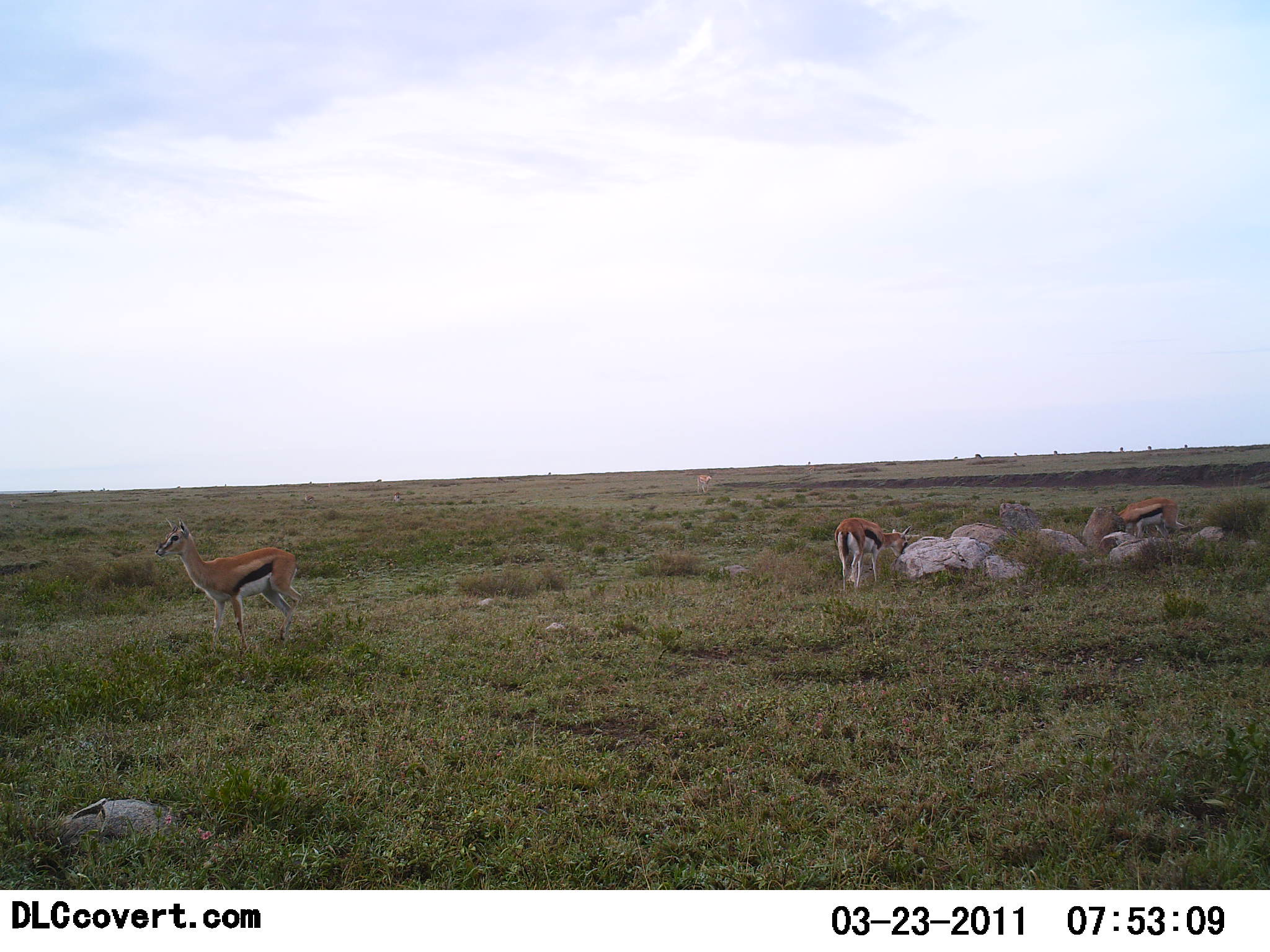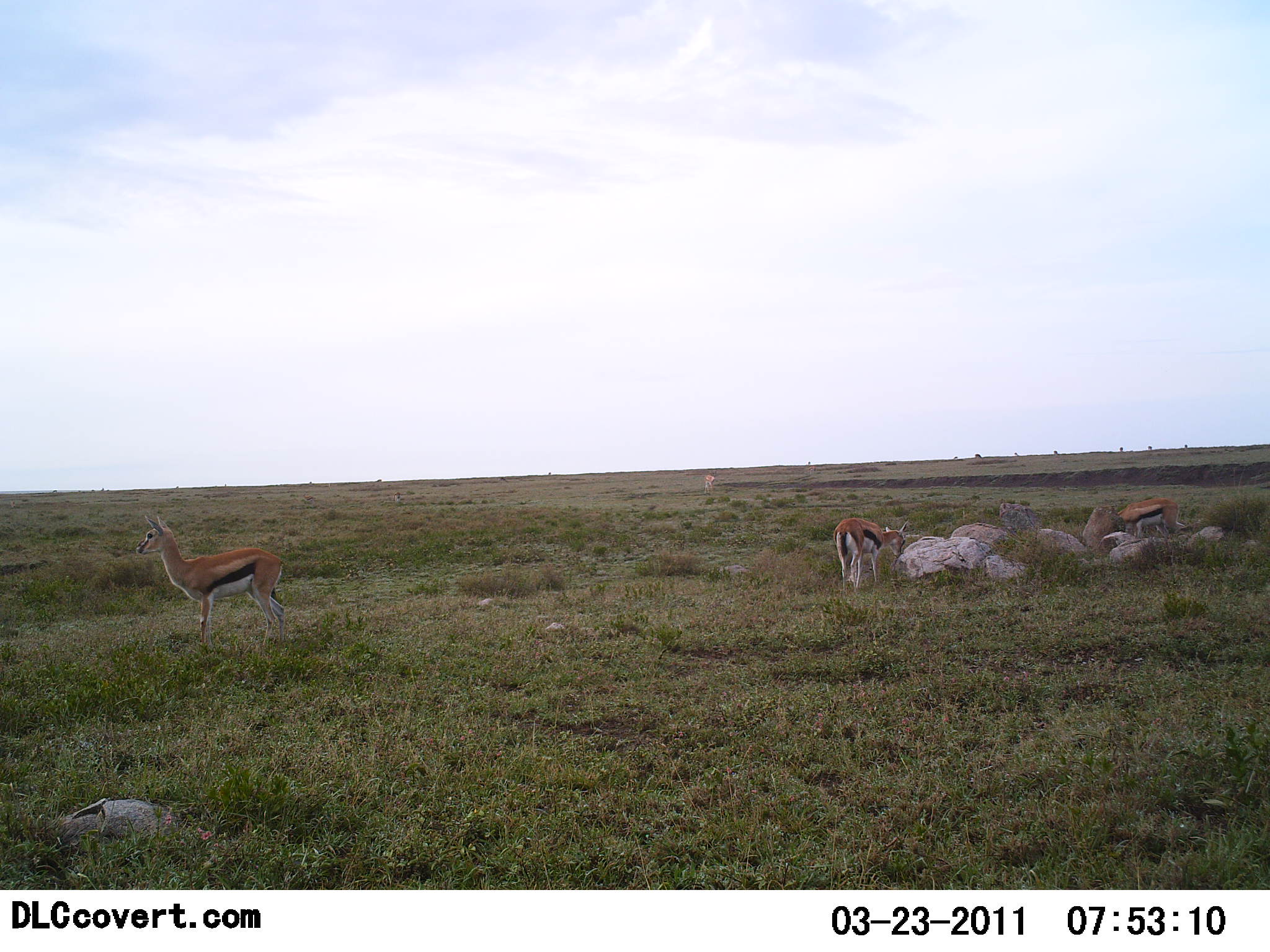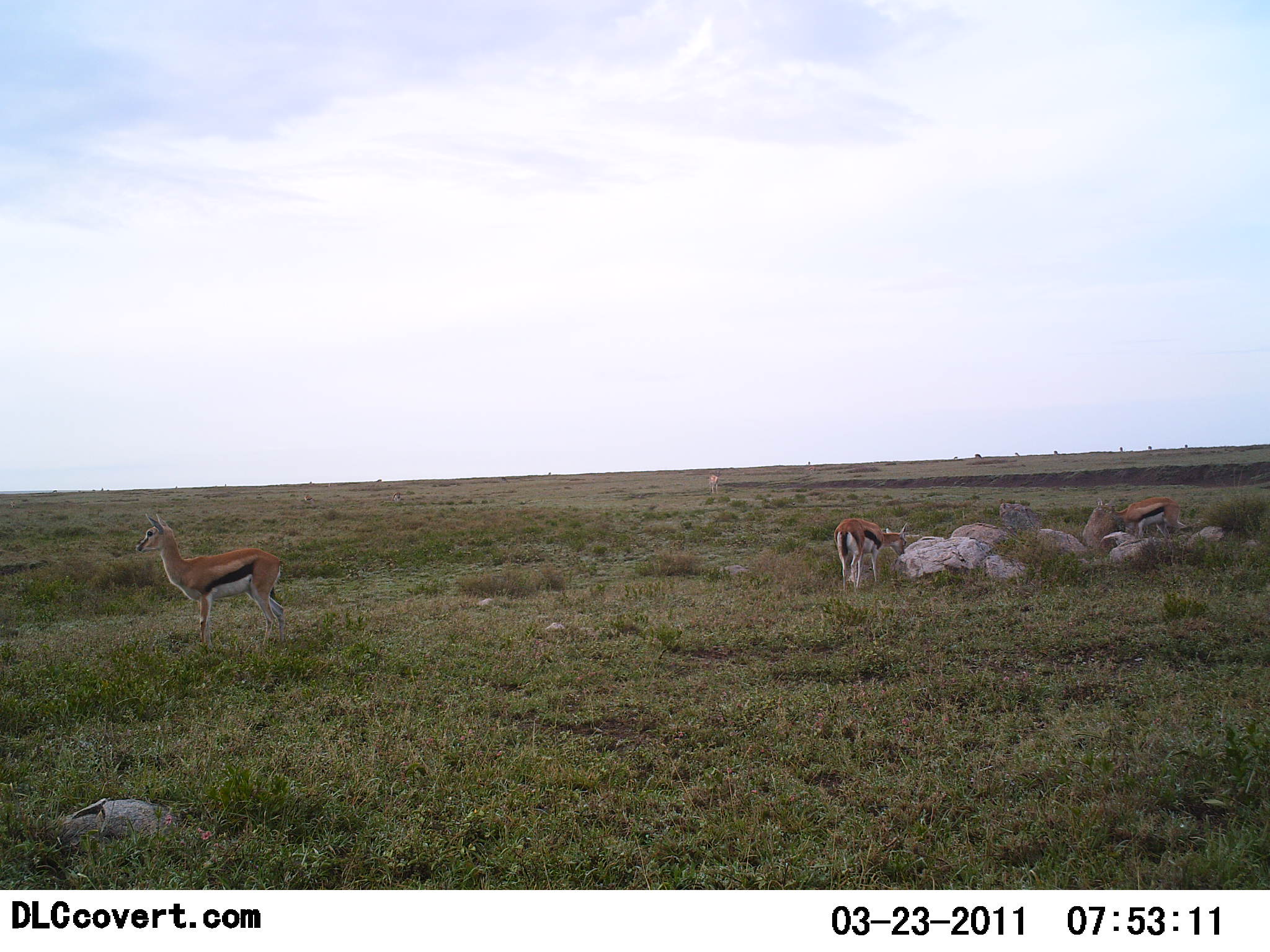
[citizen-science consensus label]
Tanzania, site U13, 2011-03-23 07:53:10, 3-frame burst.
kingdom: Animalia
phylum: Chordata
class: Mammalia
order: Artiodactyla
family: Bovidae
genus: Eudorcas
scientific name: Eudorcas thomsonii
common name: thomson's gazelle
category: gazellethomsons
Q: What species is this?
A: Gazellethomsons (thomson's gazelle) (Eudorcas thomsonii).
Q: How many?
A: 3.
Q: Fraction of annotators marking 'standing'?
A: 100%.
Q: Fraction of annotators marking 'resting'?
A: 0%.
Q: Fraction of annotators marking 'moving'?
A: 8%.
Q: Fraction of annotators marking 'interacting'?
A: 0%.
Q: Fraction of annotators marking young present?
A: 0%.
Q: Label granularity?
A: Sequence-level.